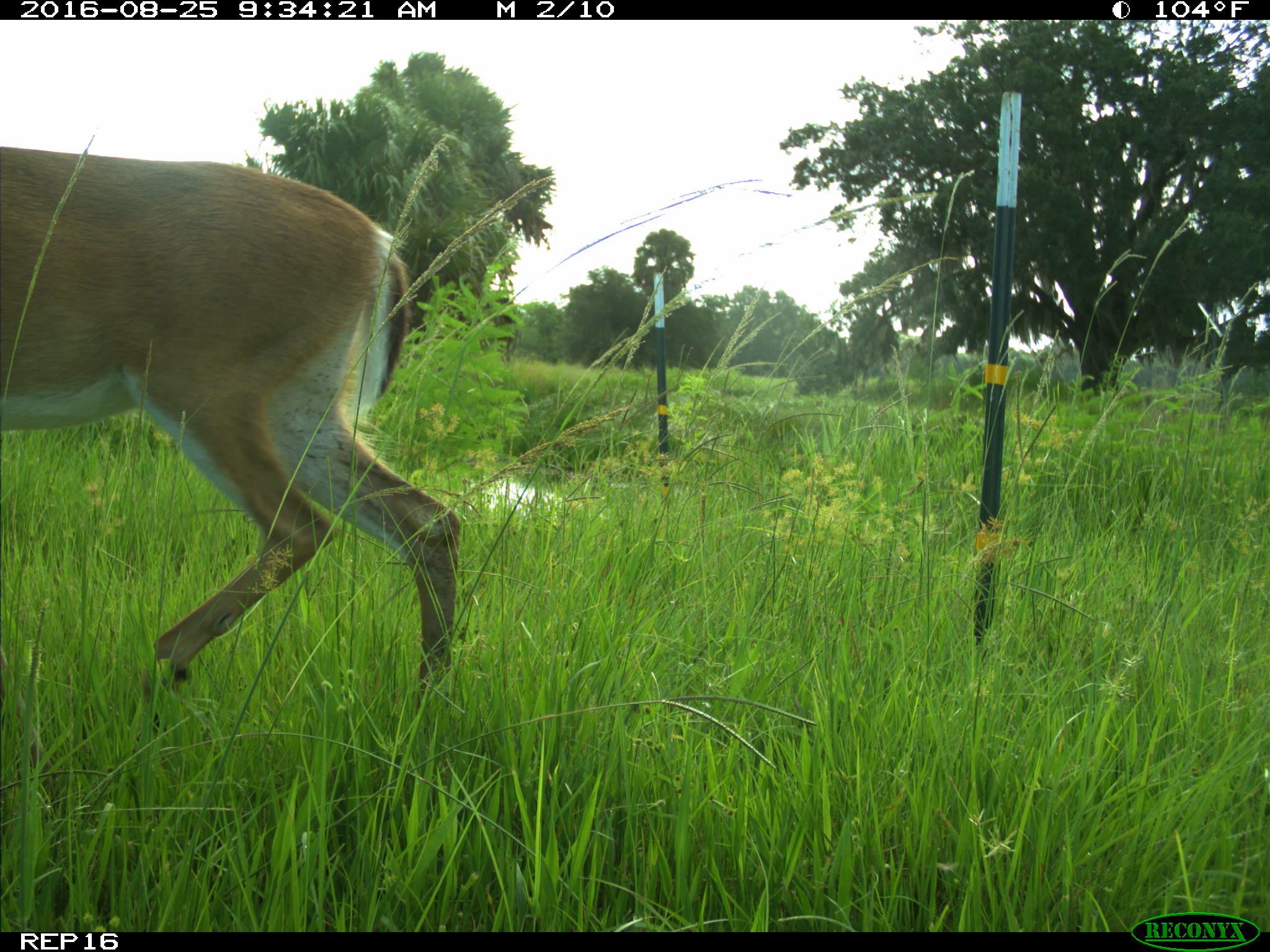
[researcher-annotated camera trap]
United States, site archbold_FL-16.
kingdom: Animalia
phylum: Chordata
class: Mammalia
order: Artiodactyla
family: Cervidae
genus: Odocoileus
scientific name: Odocoileus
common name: deer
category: unidentified deer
Unidentified deer (deer) (Odocoileus).